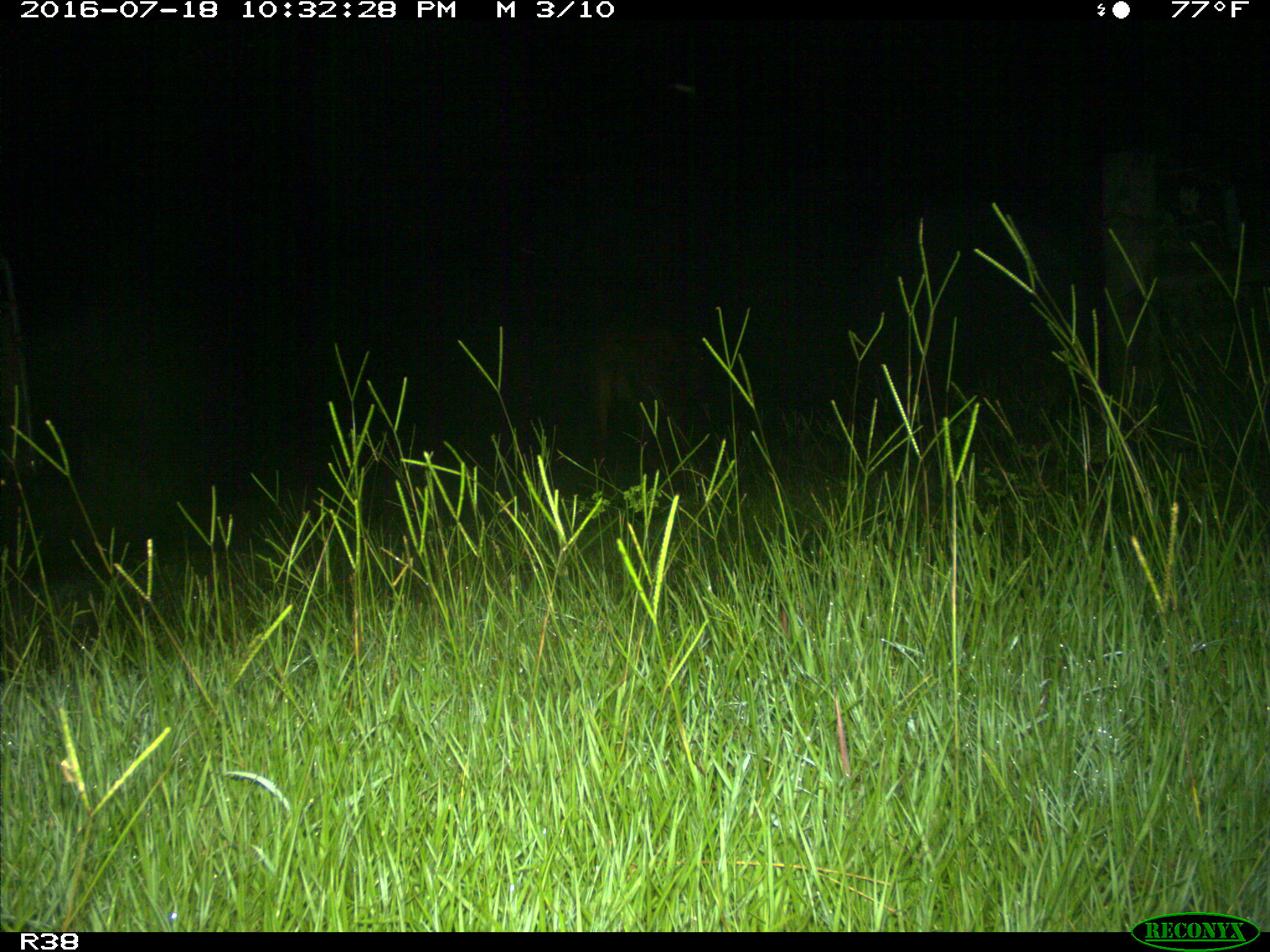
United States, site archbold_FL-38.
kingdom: Animalia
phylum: Chordata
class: Mammalia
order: Artiodactyla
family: Suidae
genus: Sus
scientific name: Sus scrofa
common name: wild boar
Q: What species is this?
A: Sus scrofa (wild boar).